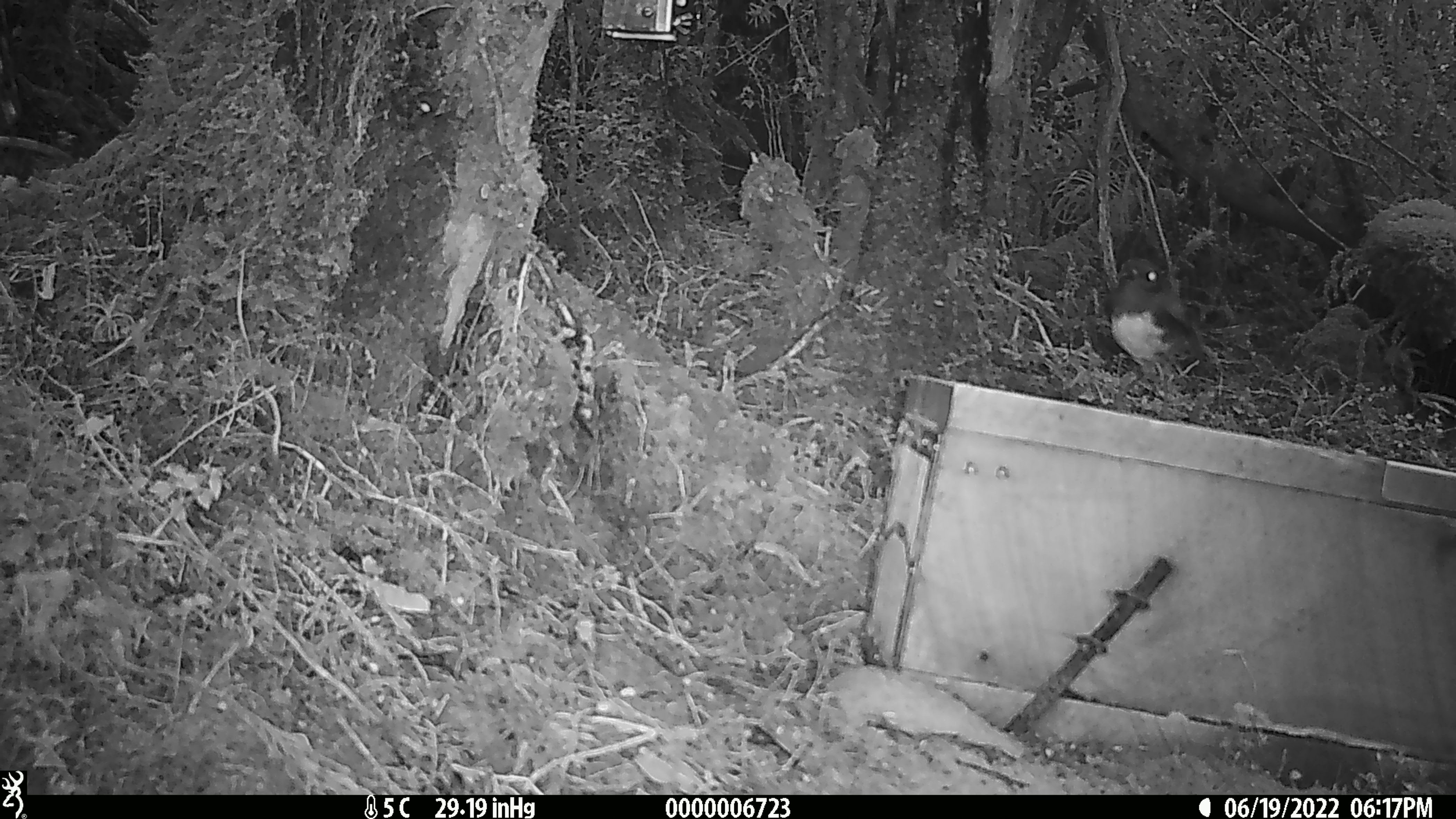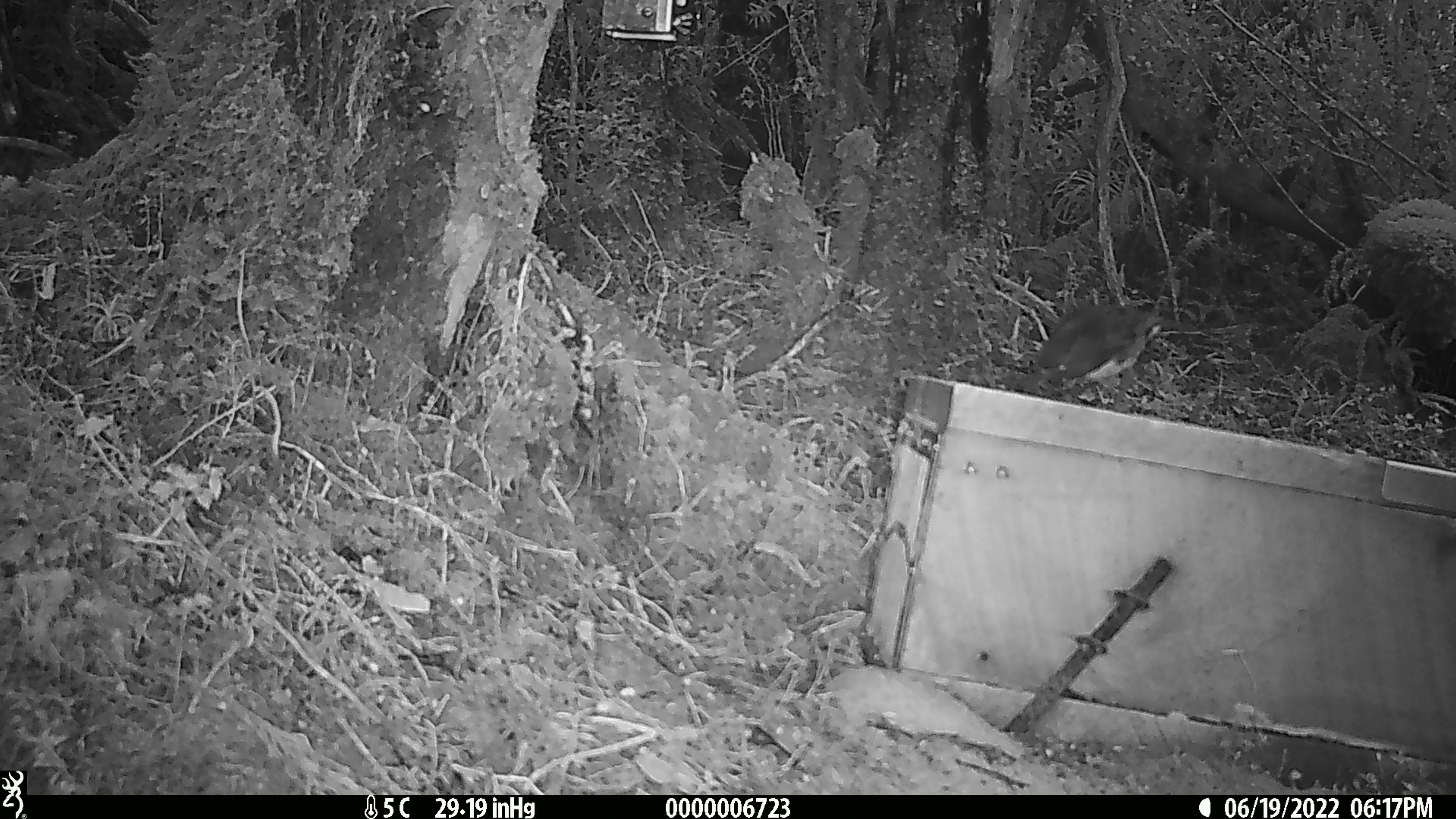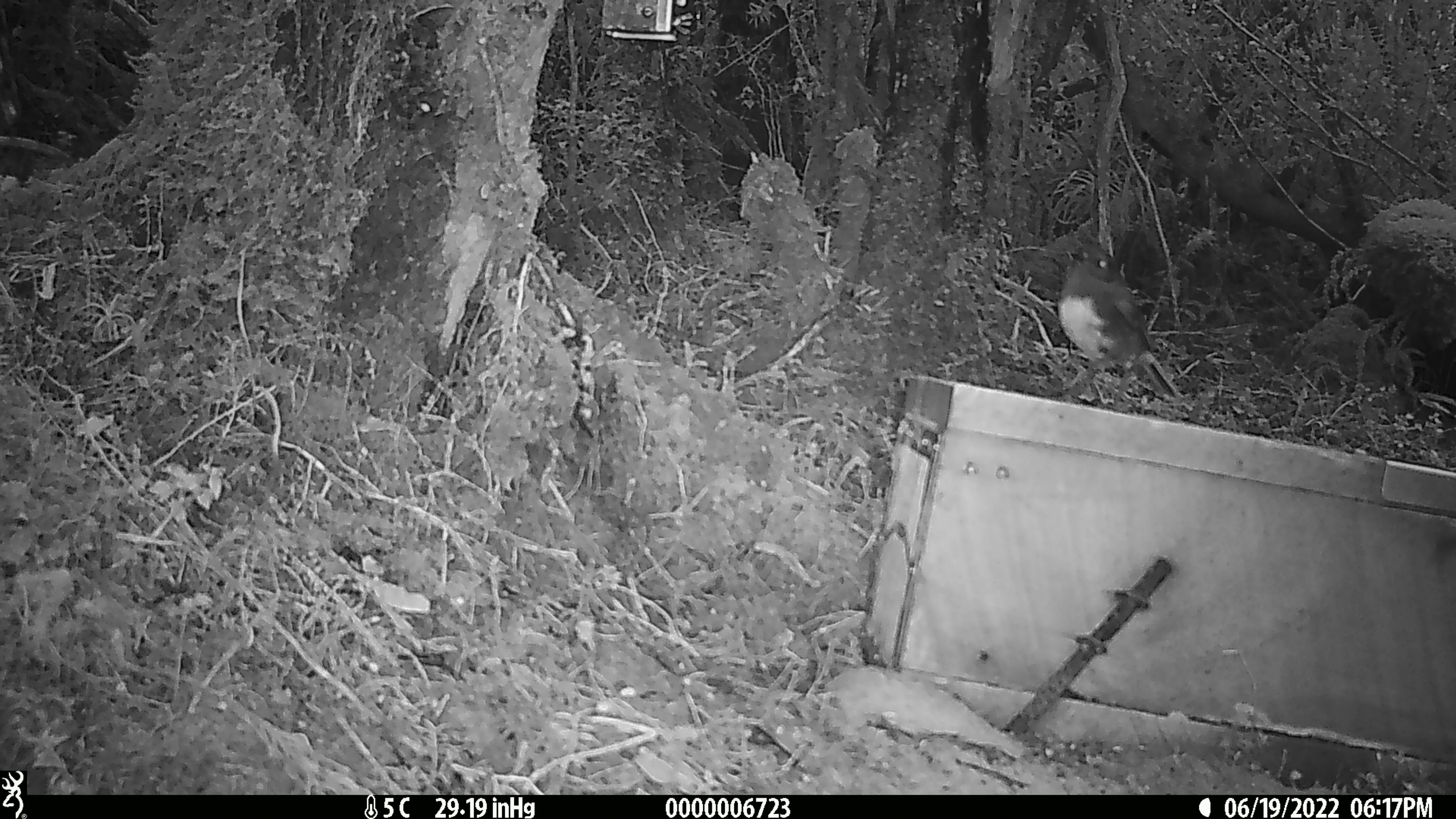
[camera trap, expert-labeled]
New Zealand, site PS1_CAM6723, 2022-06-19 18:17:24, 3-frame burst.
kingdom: Animalia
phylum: Chordata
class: Aves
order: Passeriformes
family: Petroicidae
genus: Petroica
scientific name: Petroica australis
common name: new zealand robin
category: robin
Robin (new zealand robin) (Petroica australis).